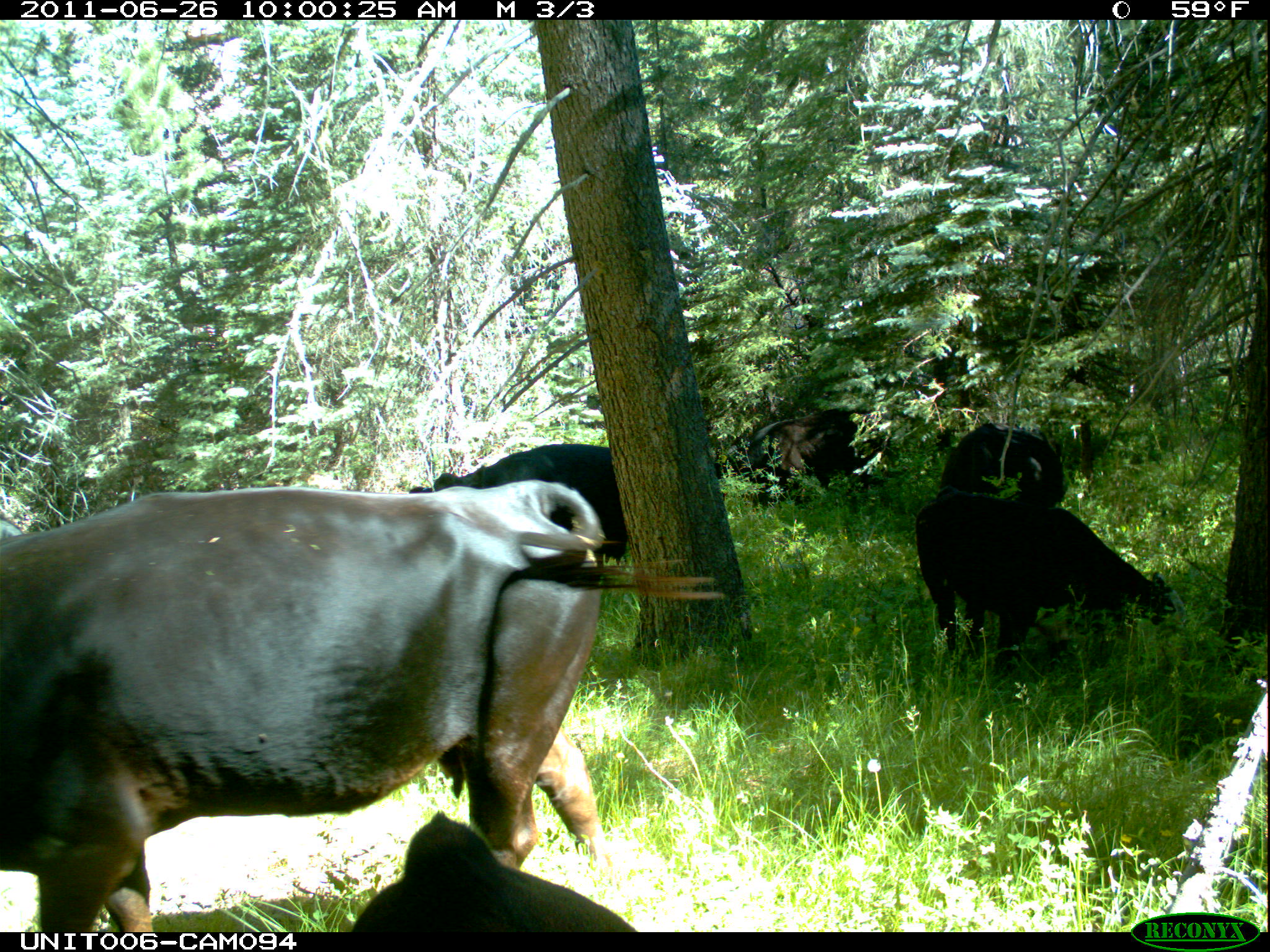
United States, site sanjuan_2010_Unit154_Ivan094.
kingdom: Animalia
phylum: Chordata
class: Mammalia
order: Artiodactyla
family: Bovidae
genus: Bos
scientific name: Bos taurus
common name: domestic cow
Bos taurus (domestic cow).